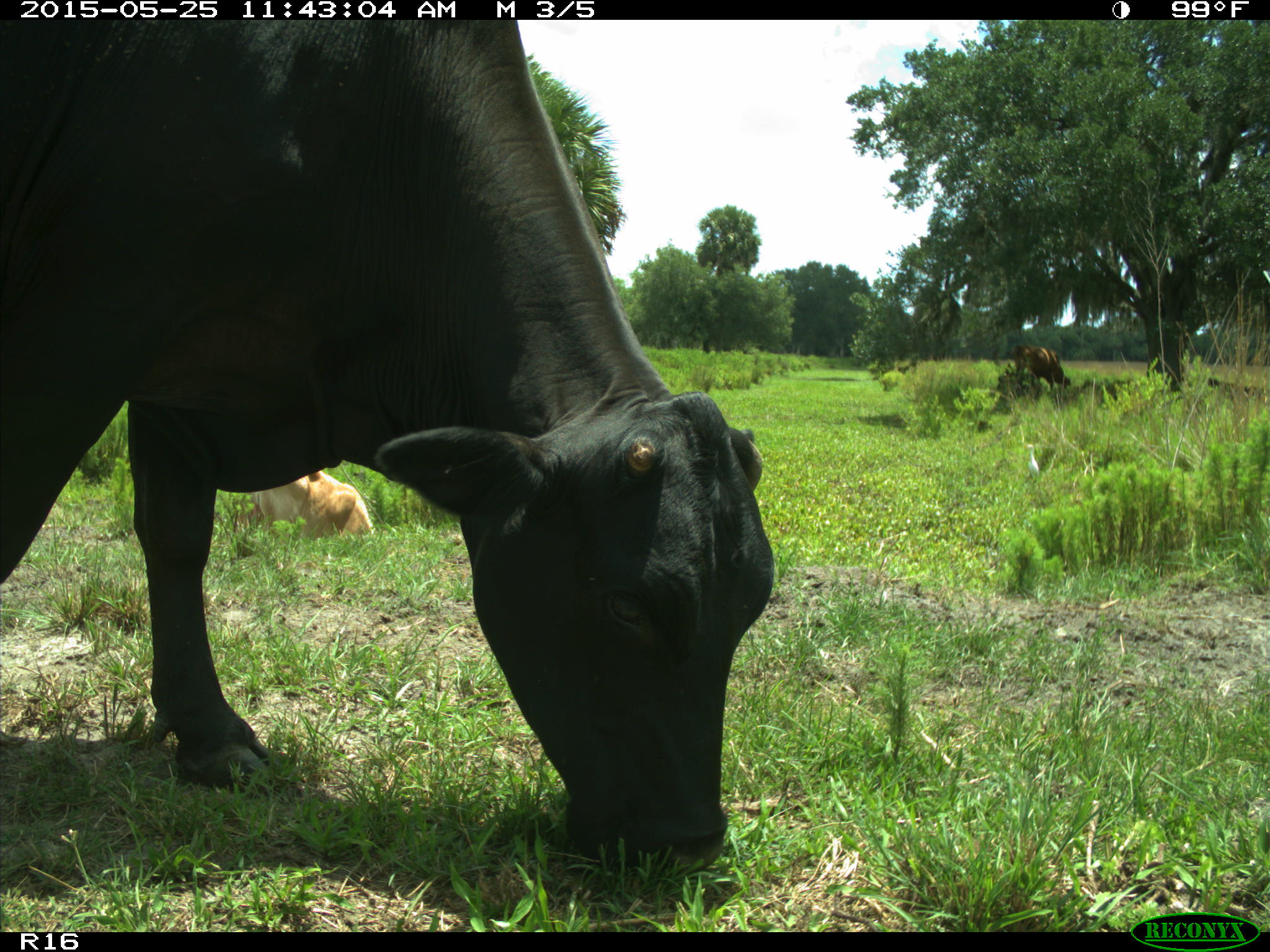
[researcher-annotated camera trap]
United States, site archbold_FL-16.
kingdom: Animalia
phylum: Chordata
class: Mammalia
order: Artiodactyla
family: Bovidae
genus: Bos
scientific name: Bos taurus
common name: domestic cow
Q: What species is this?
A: Bos taurus (domestic cow).